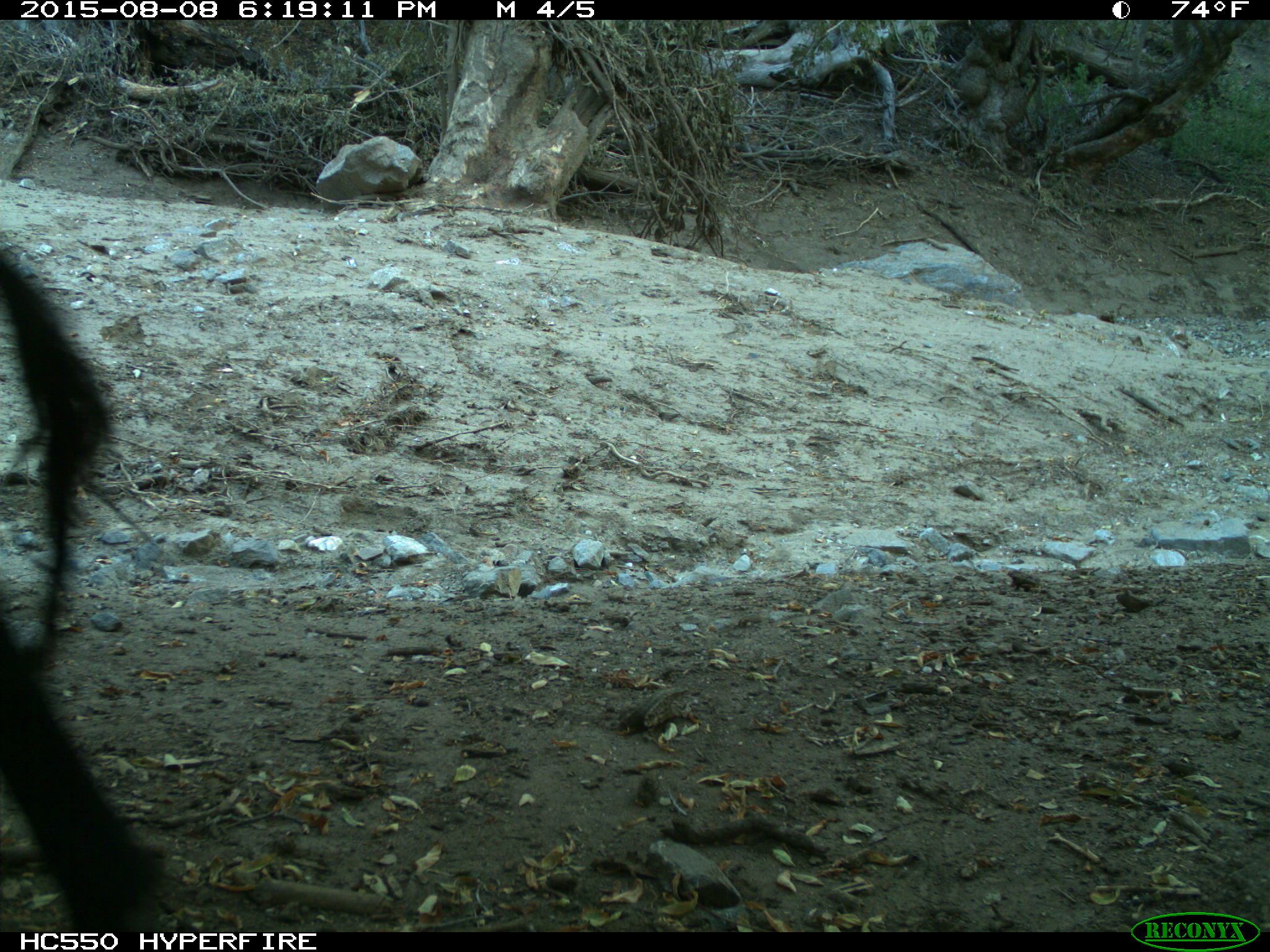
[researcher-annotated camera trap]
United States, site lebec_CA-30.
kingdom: Animalia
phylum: Chordata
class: Mammalia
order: Artiodactyla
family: Bovidae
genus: Bos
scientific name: Bos taurus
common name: domestic cow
Bos taurus (domestic cow).